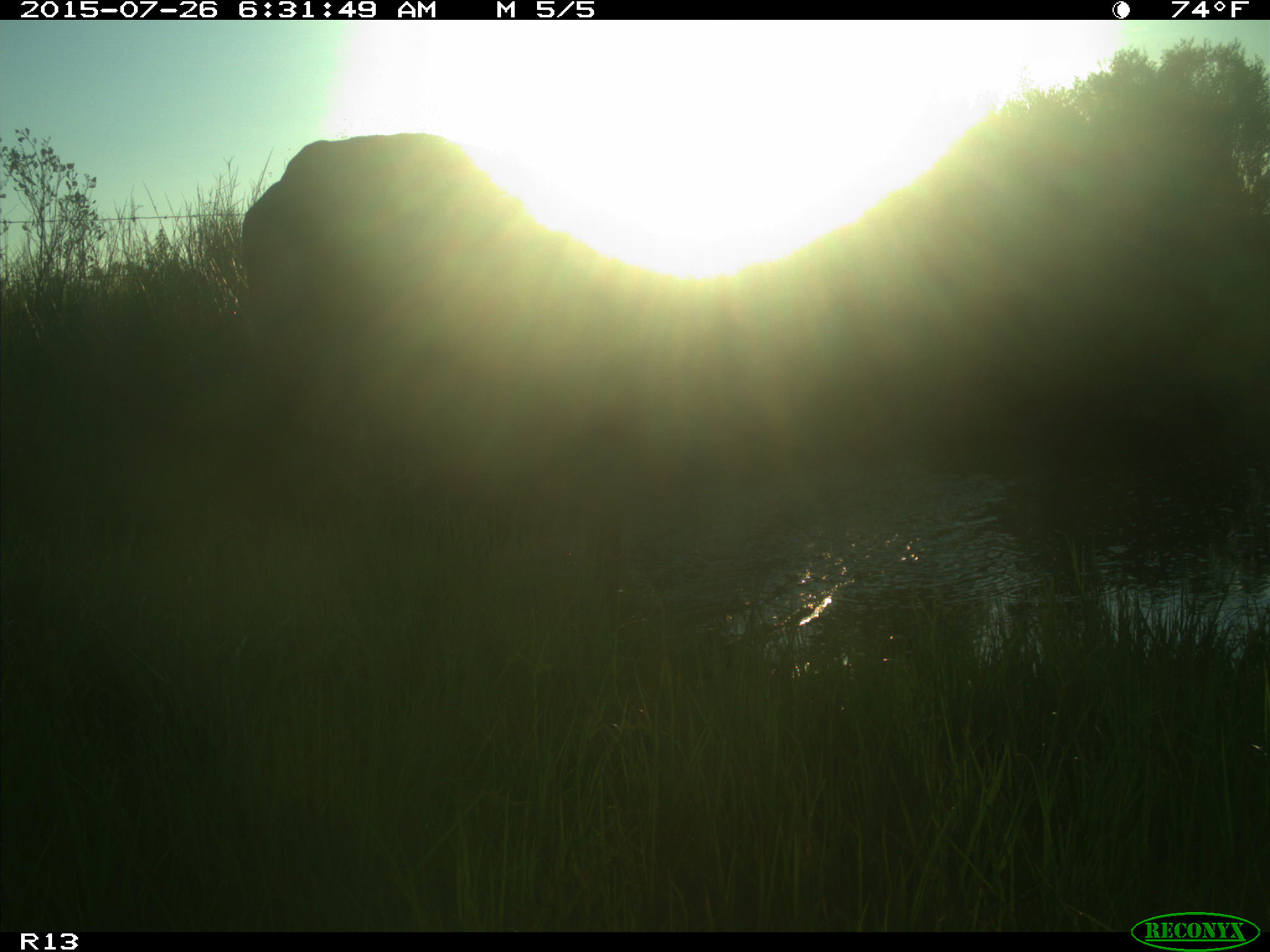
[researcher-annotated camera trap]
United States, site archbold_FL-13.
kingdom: Animalia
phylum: Chordata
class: Mammalia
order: Artiodactyla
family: Bovidae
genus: Bos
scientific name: Bos taurus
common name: domestic cow